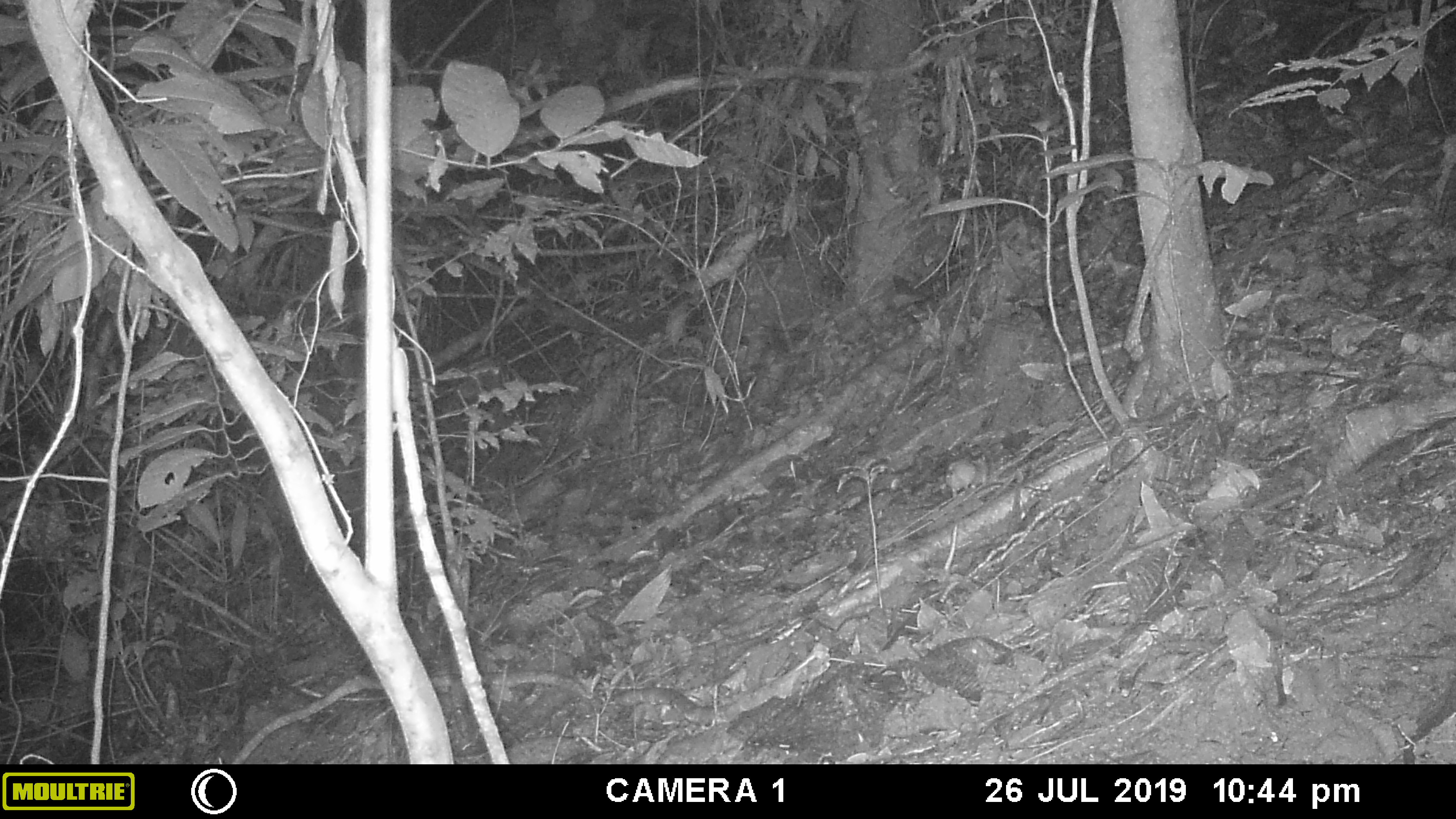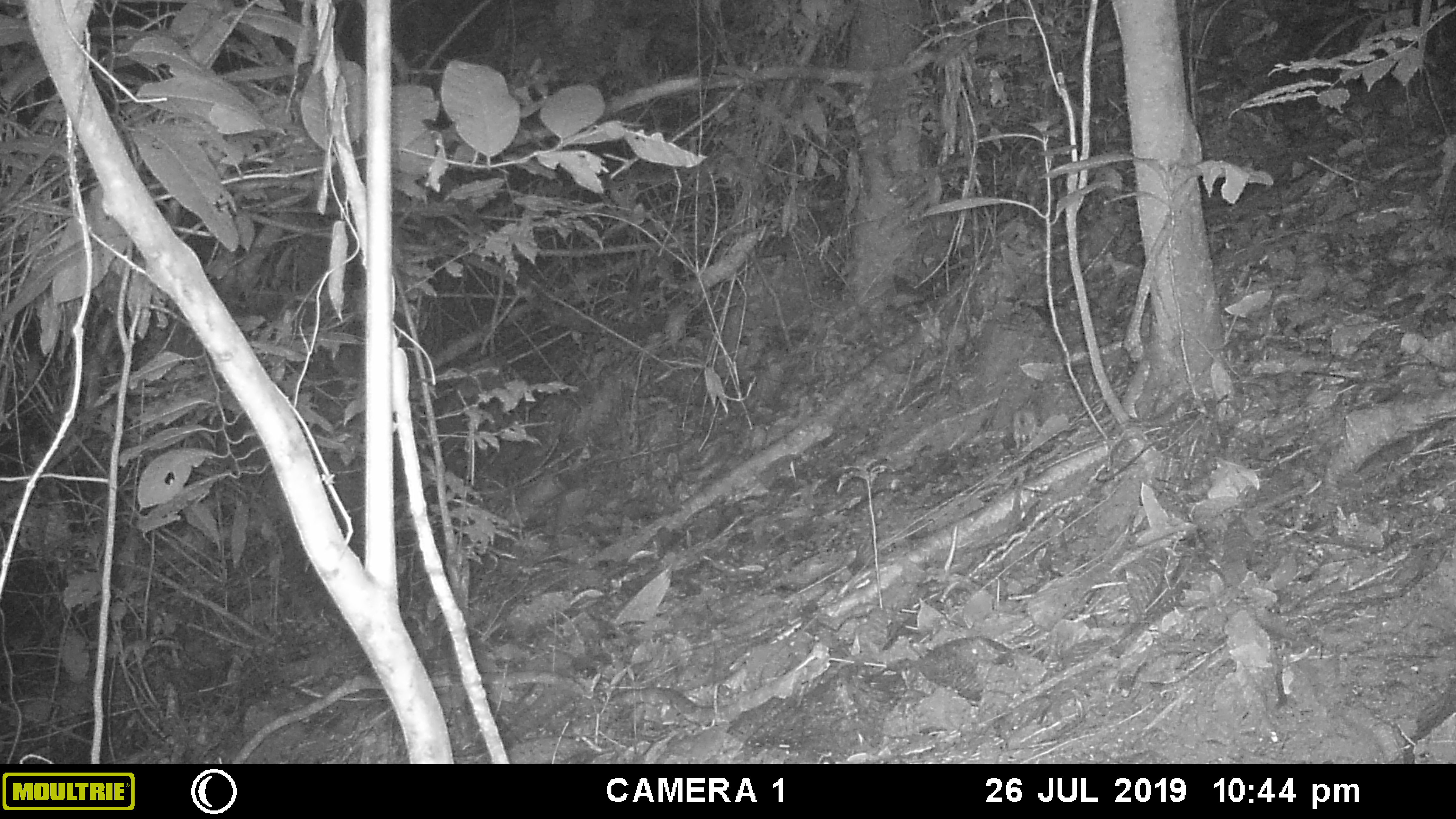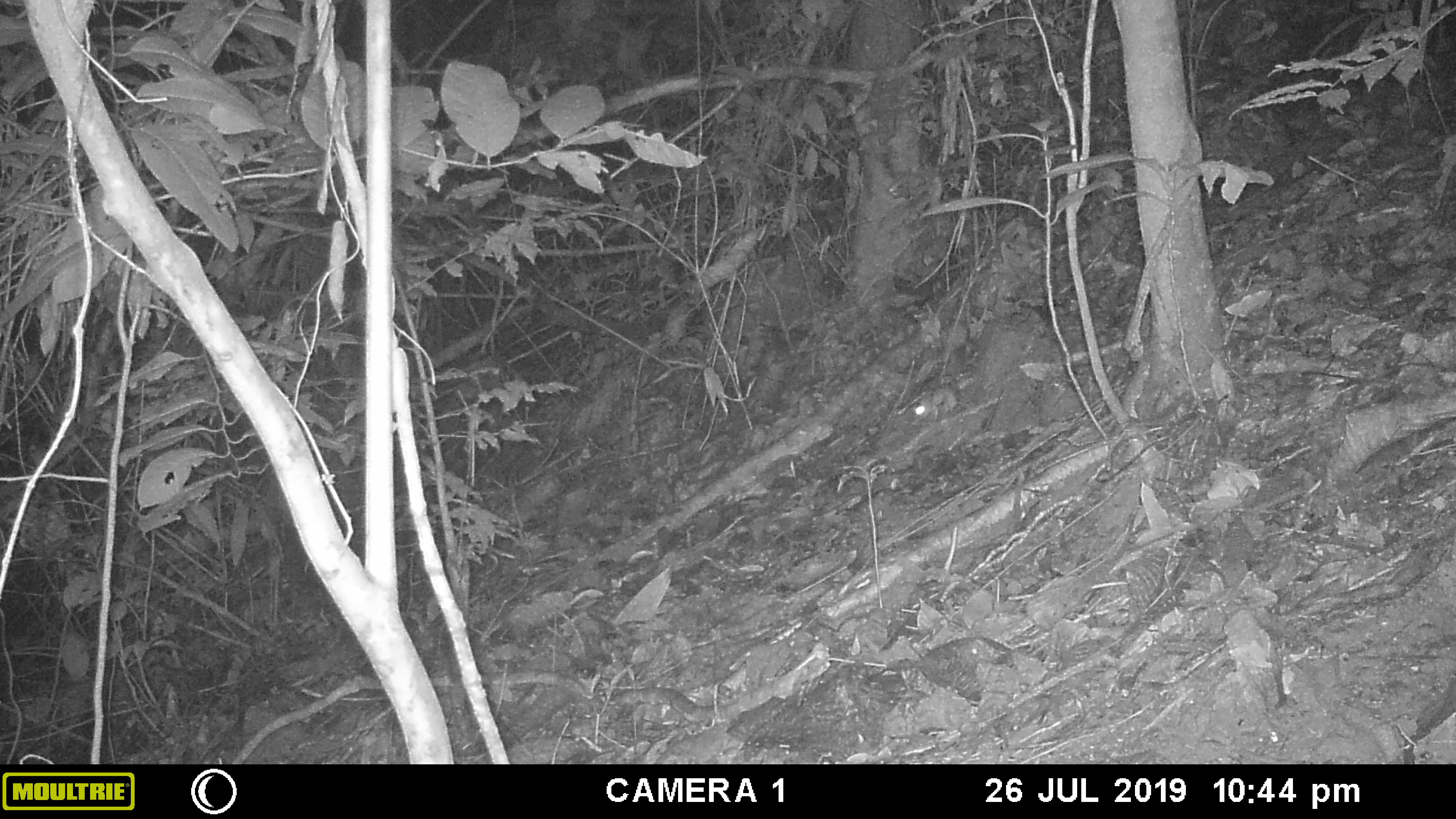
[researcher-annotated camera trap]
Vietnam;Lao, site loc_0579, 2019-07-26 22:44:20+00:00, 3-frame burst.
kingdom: Animalia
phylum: Chordata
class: Mammalia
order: Rodentia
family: Muridae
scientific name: Muridae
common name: old-world mice and rats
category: unidentified murid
Unidentified murid (old-world mice and rats) (Muridae). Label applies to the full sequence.